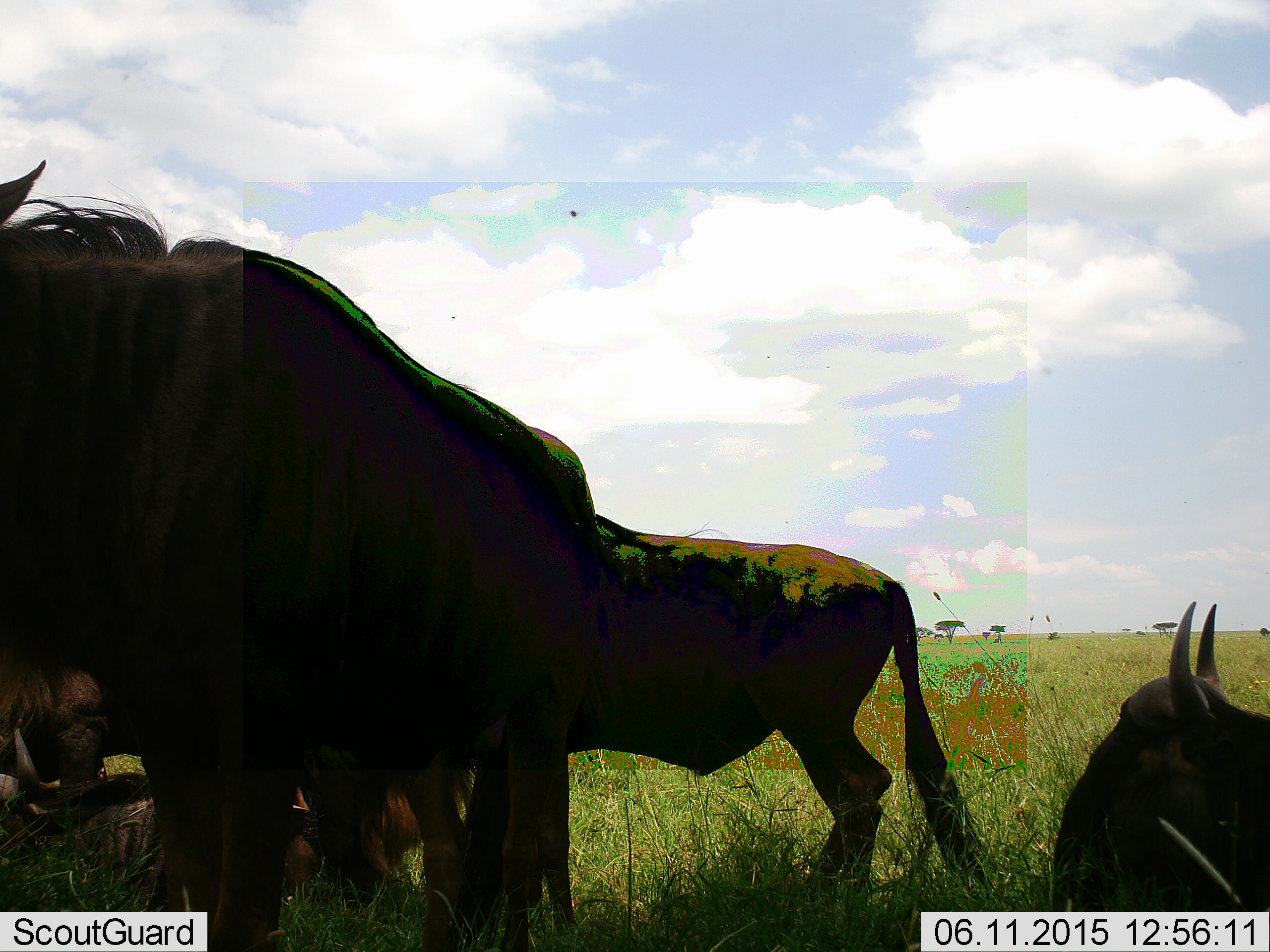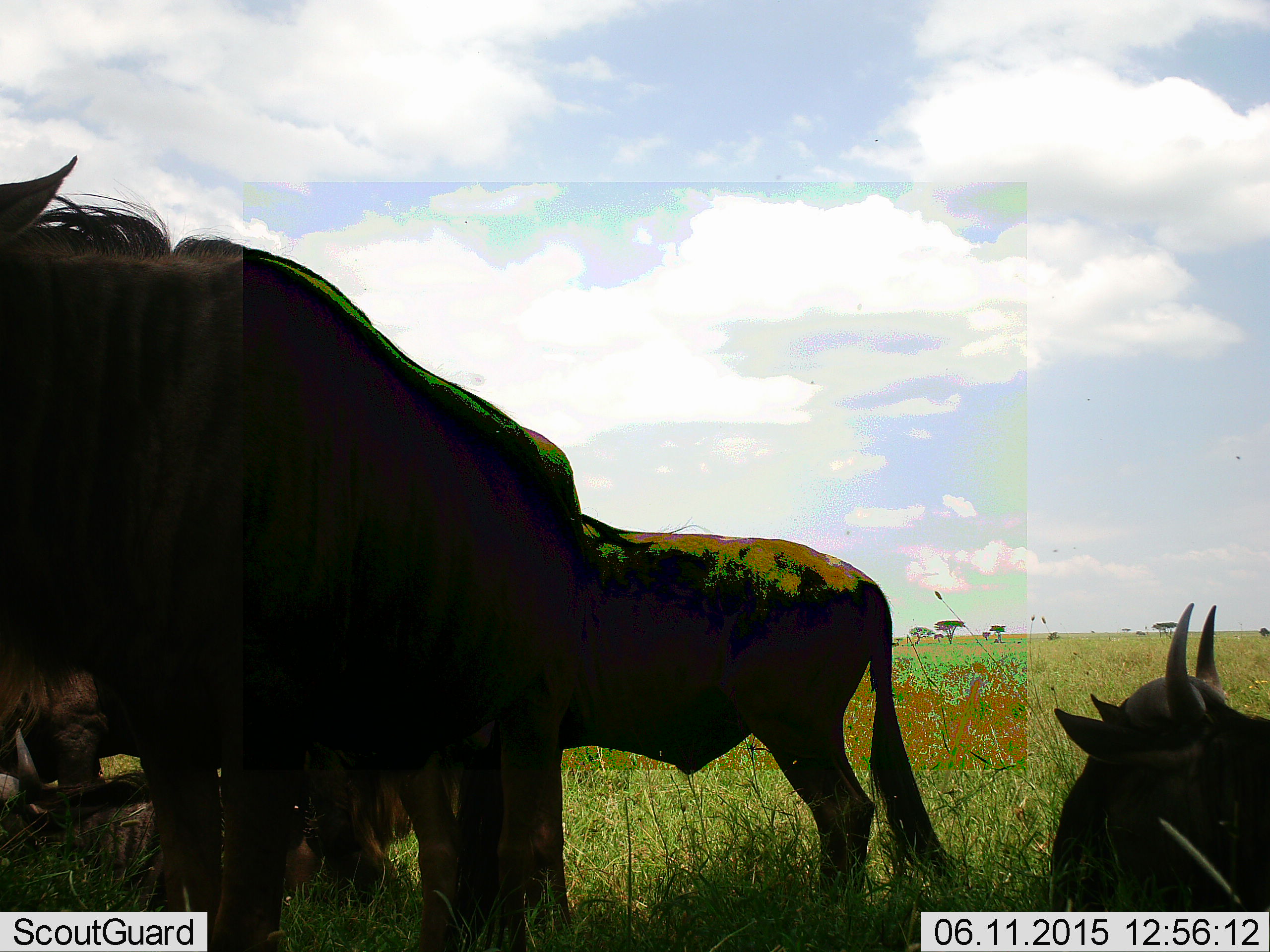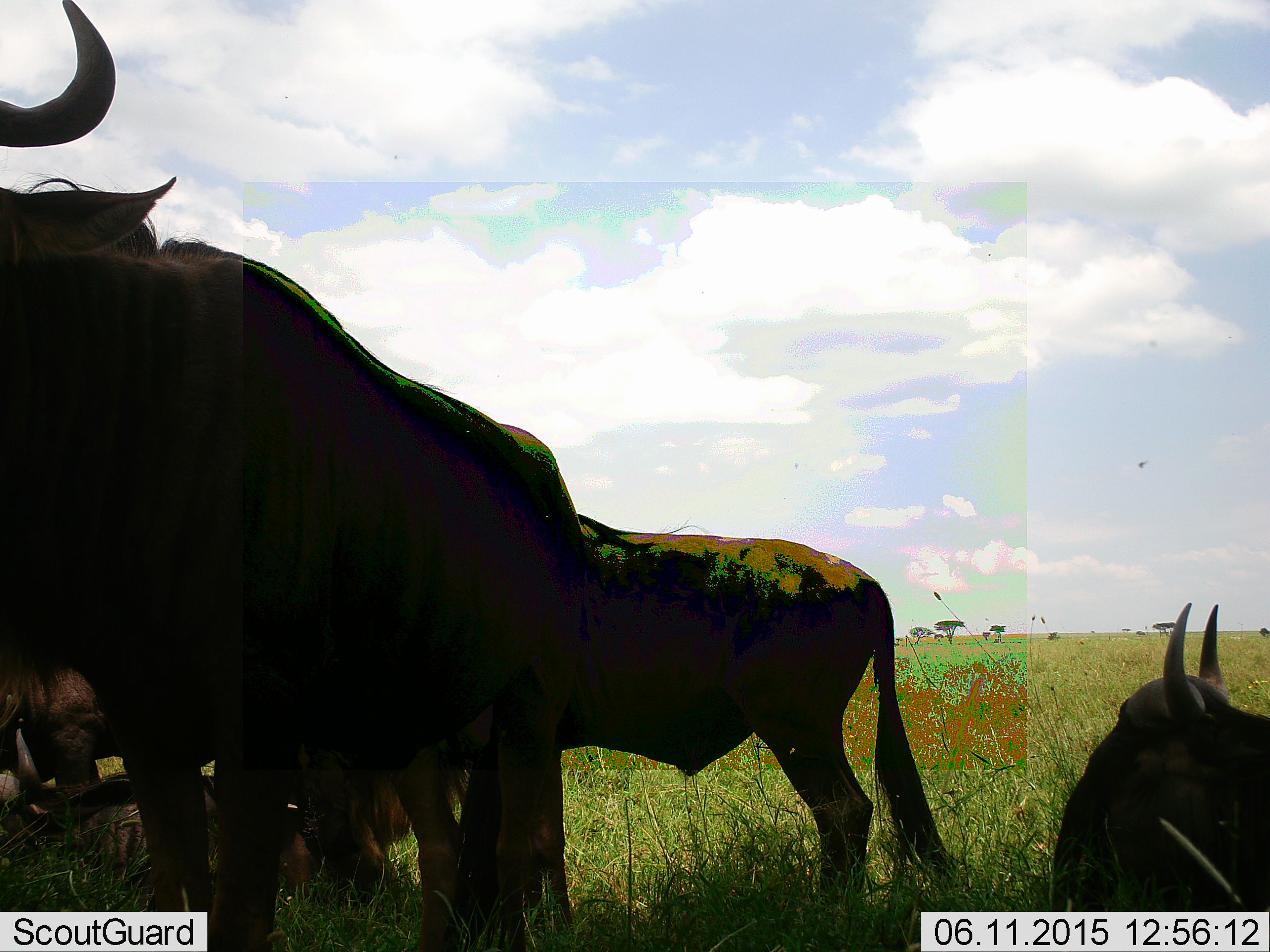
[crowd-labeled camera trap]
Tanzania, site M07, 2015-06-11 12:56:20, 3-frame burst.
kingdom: Animalia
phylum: Chordata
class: Mammalia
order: Artiodactyla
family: Bovidae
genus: Connochaetes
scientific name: Connochaetes taurinus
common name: blue wildebeest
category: wildebeest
Wildebeest (blue wildebeest) (Connochaetes taurinus), count 4. Behavior (volunteer vote fractions): standing 100%, resting 91%, moving 0%, interacting 0%. Young present (vote fraction): 0%. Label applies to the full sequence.